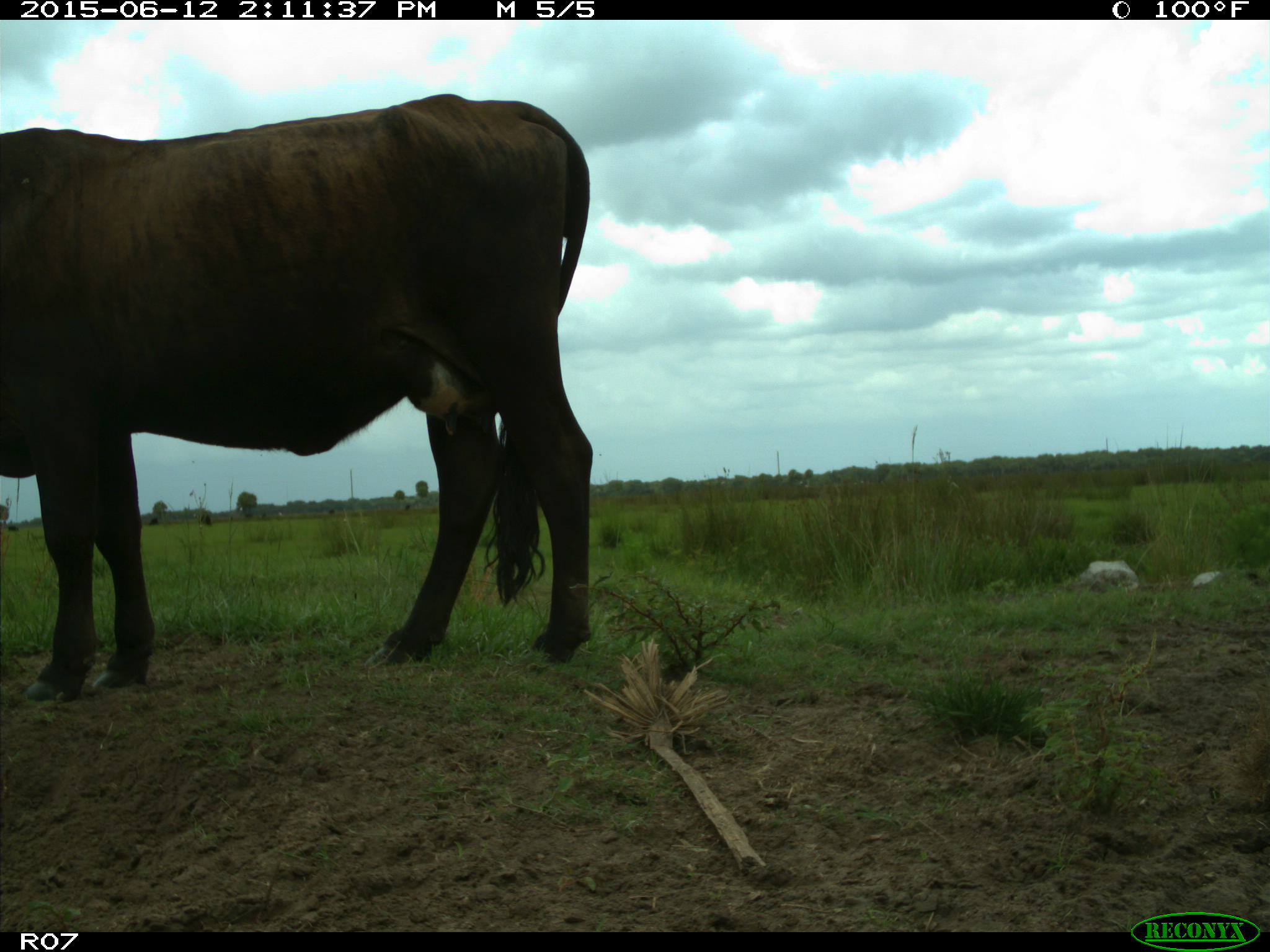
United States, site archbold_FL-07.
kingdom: Animalia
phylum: Chordata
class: Mammalia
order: Artiodactyla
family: Bovidae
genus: Bos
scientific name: Bos taurus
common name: domestic cow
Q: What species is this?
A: Bos taurus (domestic cow).